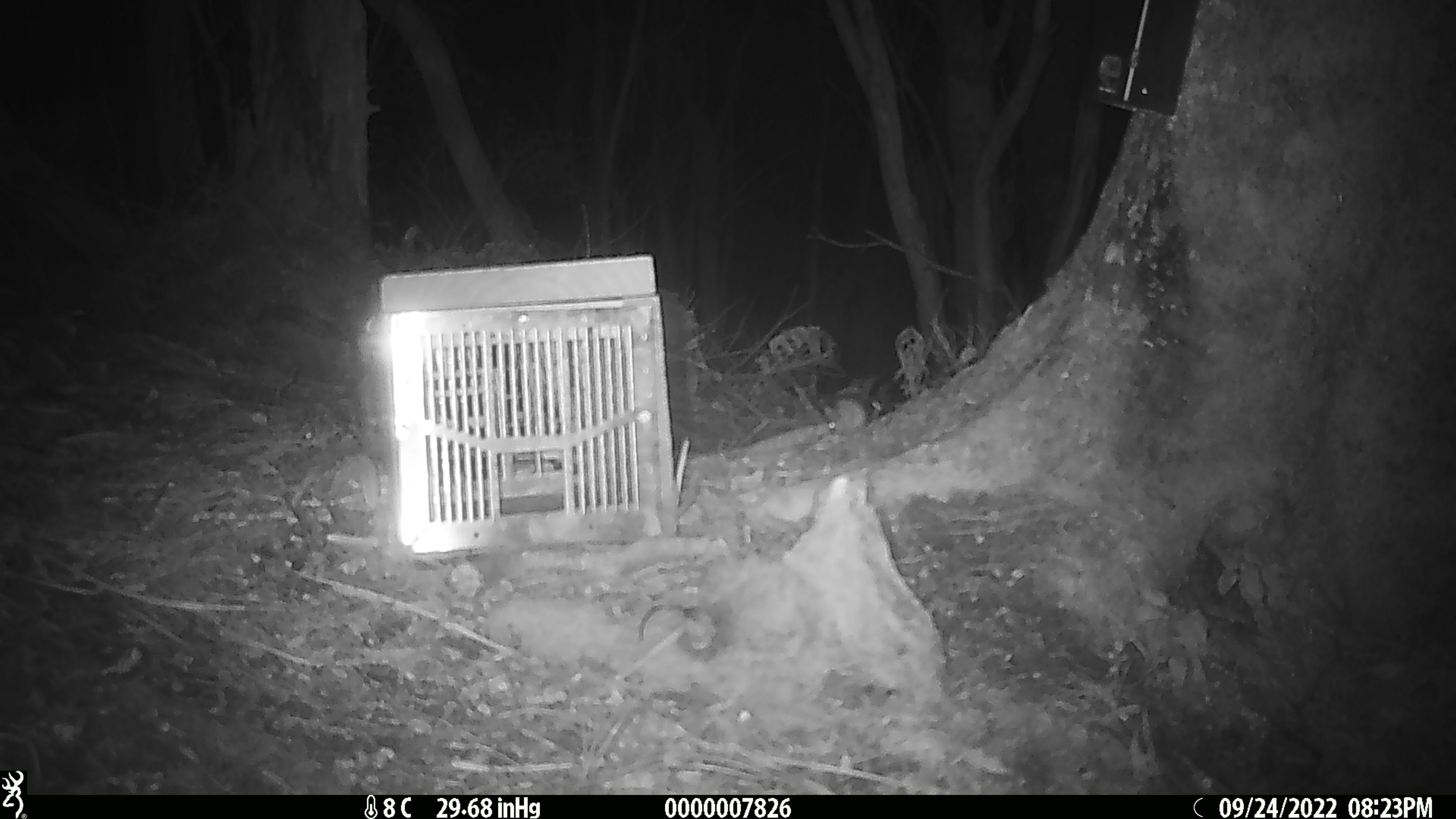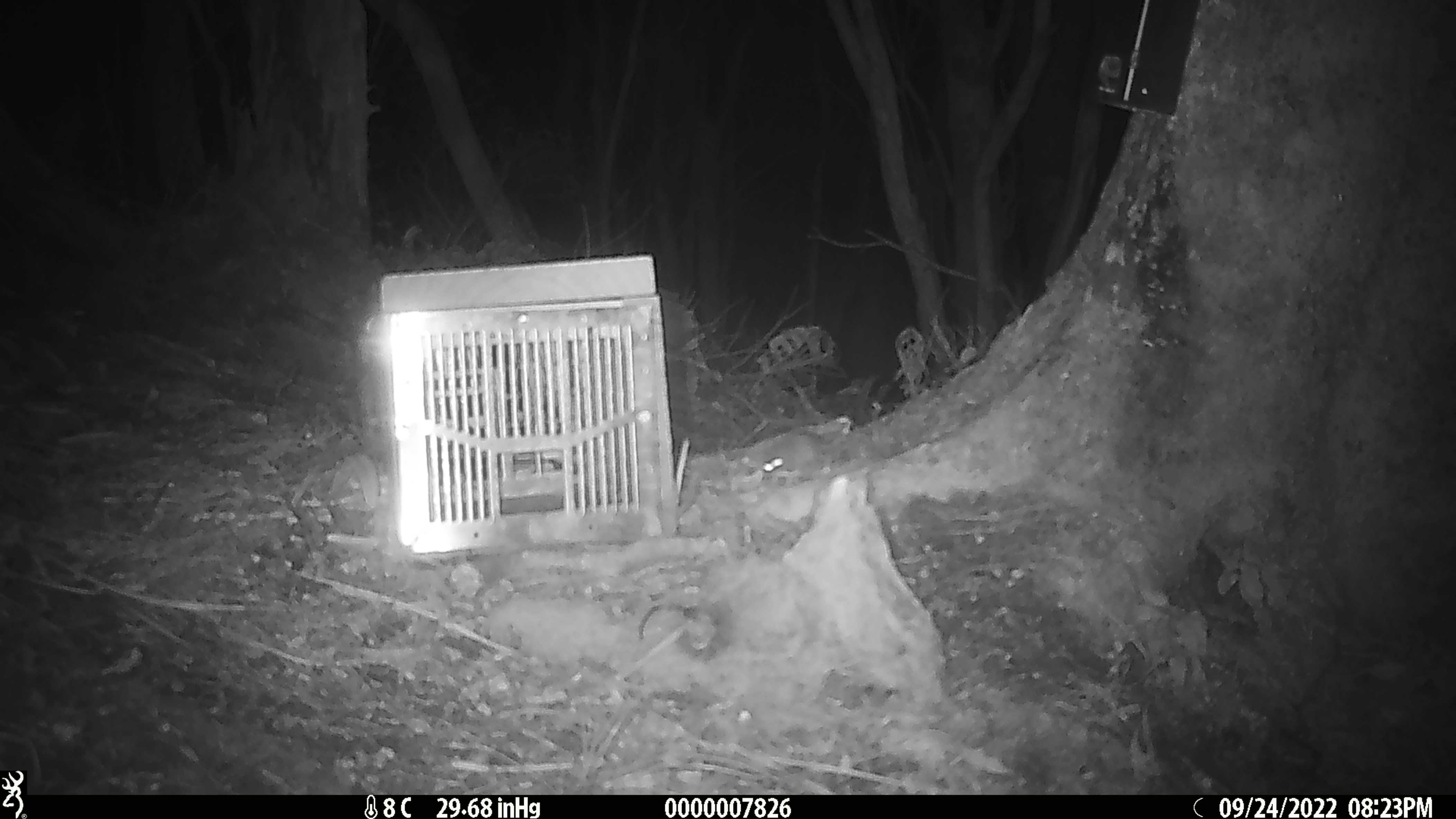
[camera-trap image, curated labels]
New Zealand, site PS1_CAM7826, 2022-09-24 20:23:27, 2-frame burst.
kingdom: Animalia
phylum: Chordata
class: Mammalia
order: Rodentia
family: Muridae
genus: Mus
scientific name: Mus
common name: mouse